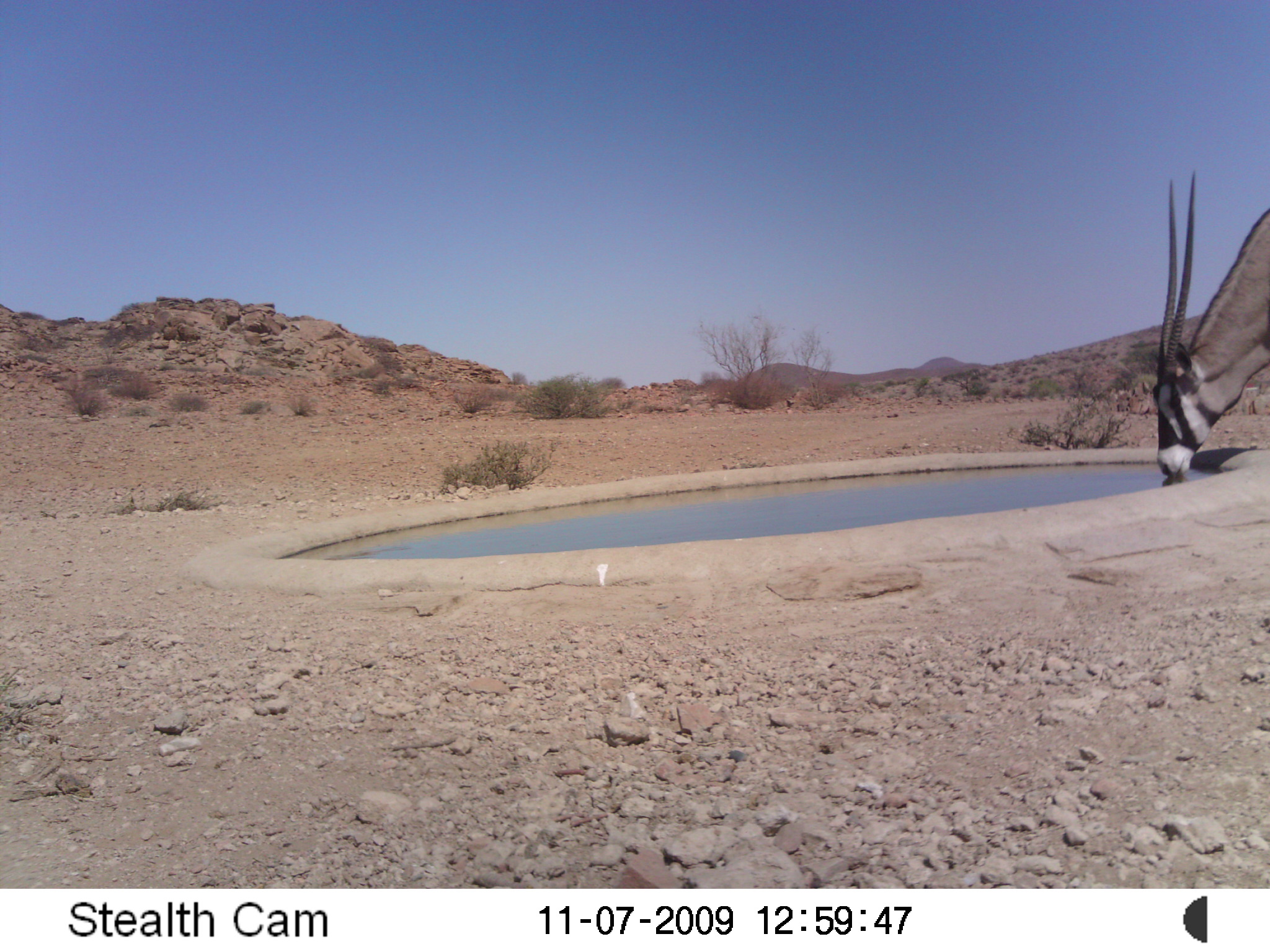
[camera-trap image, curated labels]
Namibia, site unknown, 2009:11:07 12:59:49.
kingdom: Animalia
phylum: Chordata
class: Mammalia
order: Artiodactyla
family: Bovidae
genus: Oryx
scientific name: Oryx gazella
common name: gemsbok